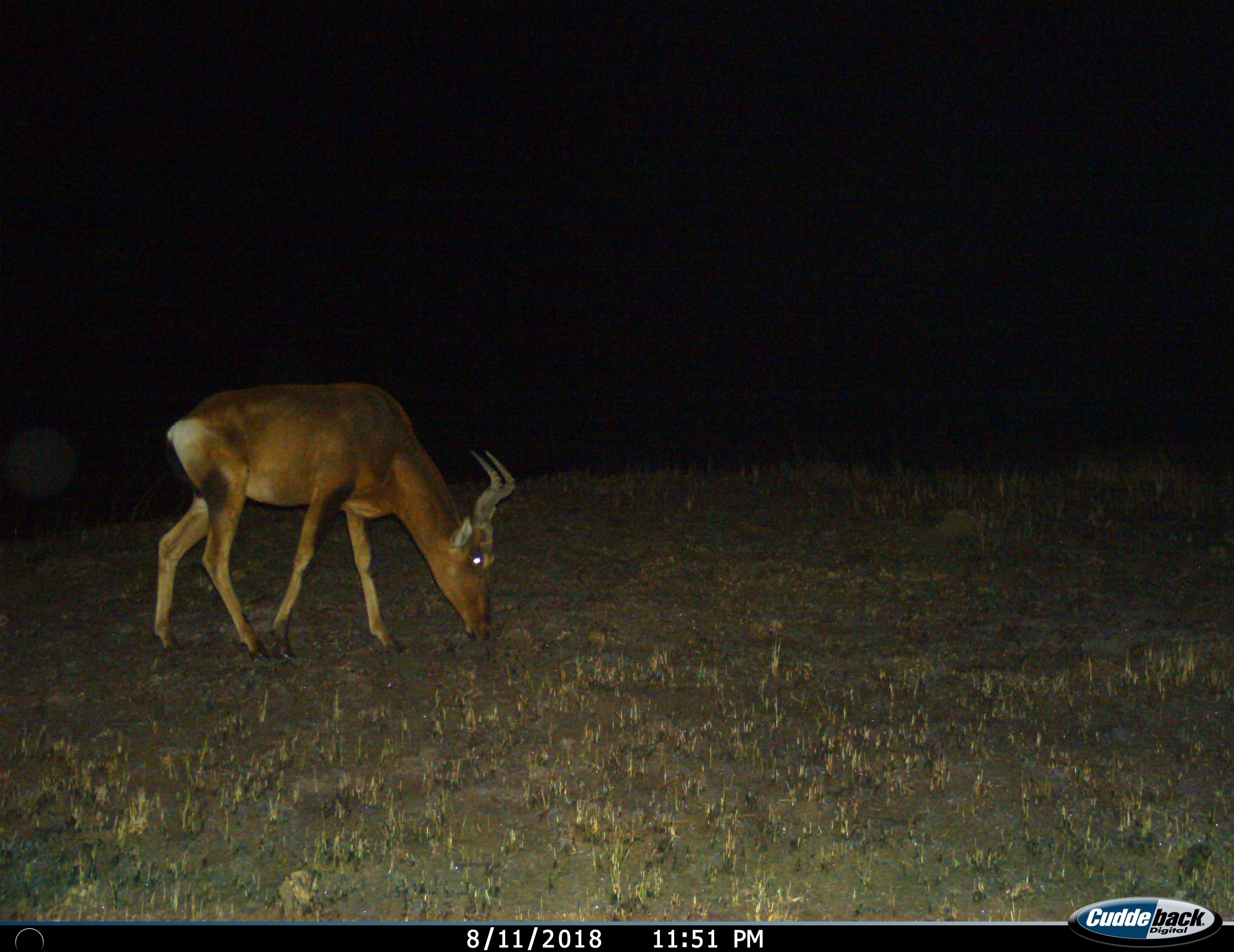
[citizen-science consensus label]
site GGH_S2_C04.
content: unidentified animal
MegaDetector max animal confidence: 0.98